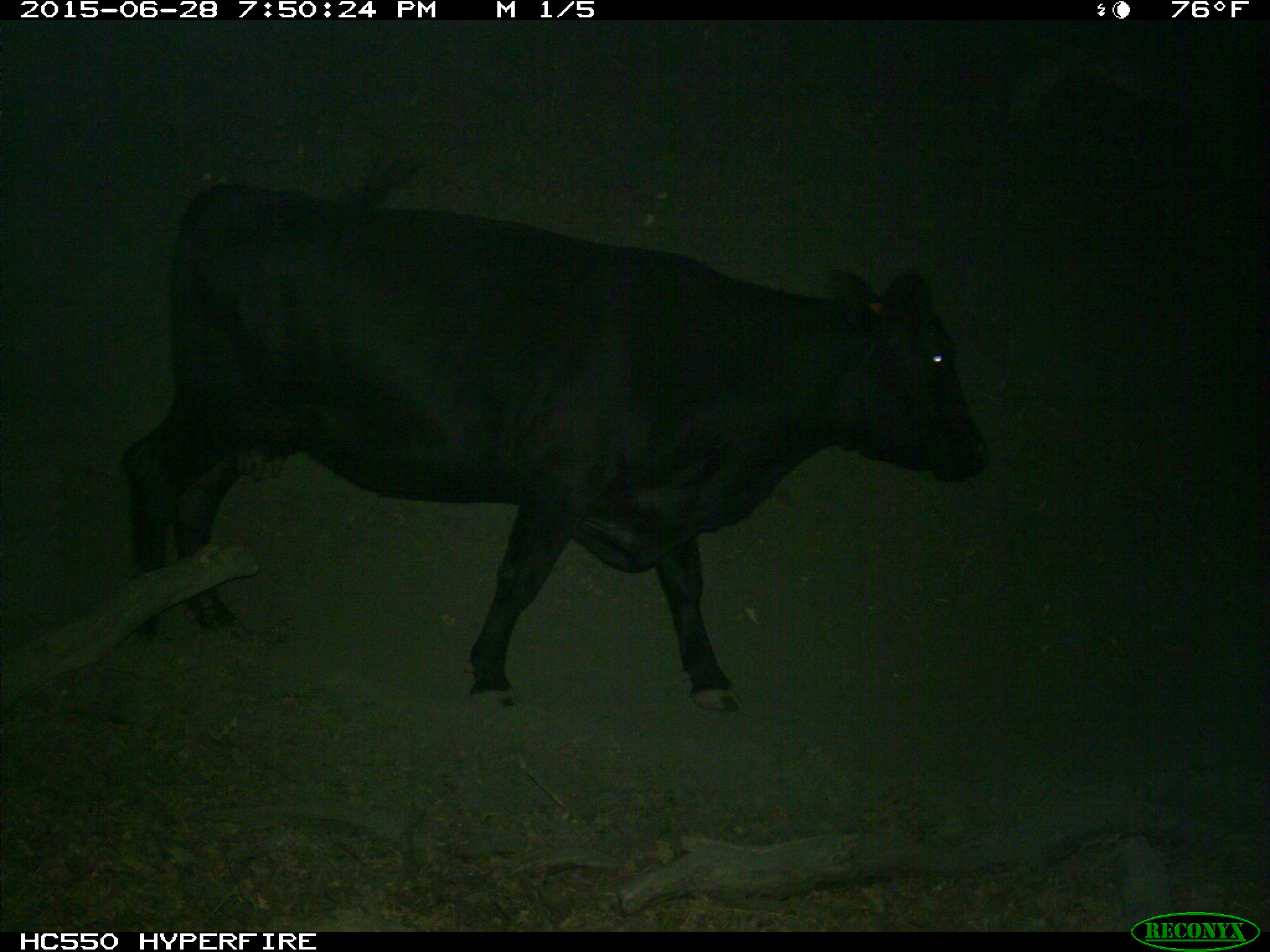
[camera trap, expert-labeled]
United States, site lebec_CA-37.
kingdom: Animalia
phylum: Chordata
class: Mammalia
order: Artiodactyla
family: Bovidae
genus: Bos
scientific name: Bos taurus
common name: domestic cow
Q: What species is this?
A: Bos taurus (domestic cow).